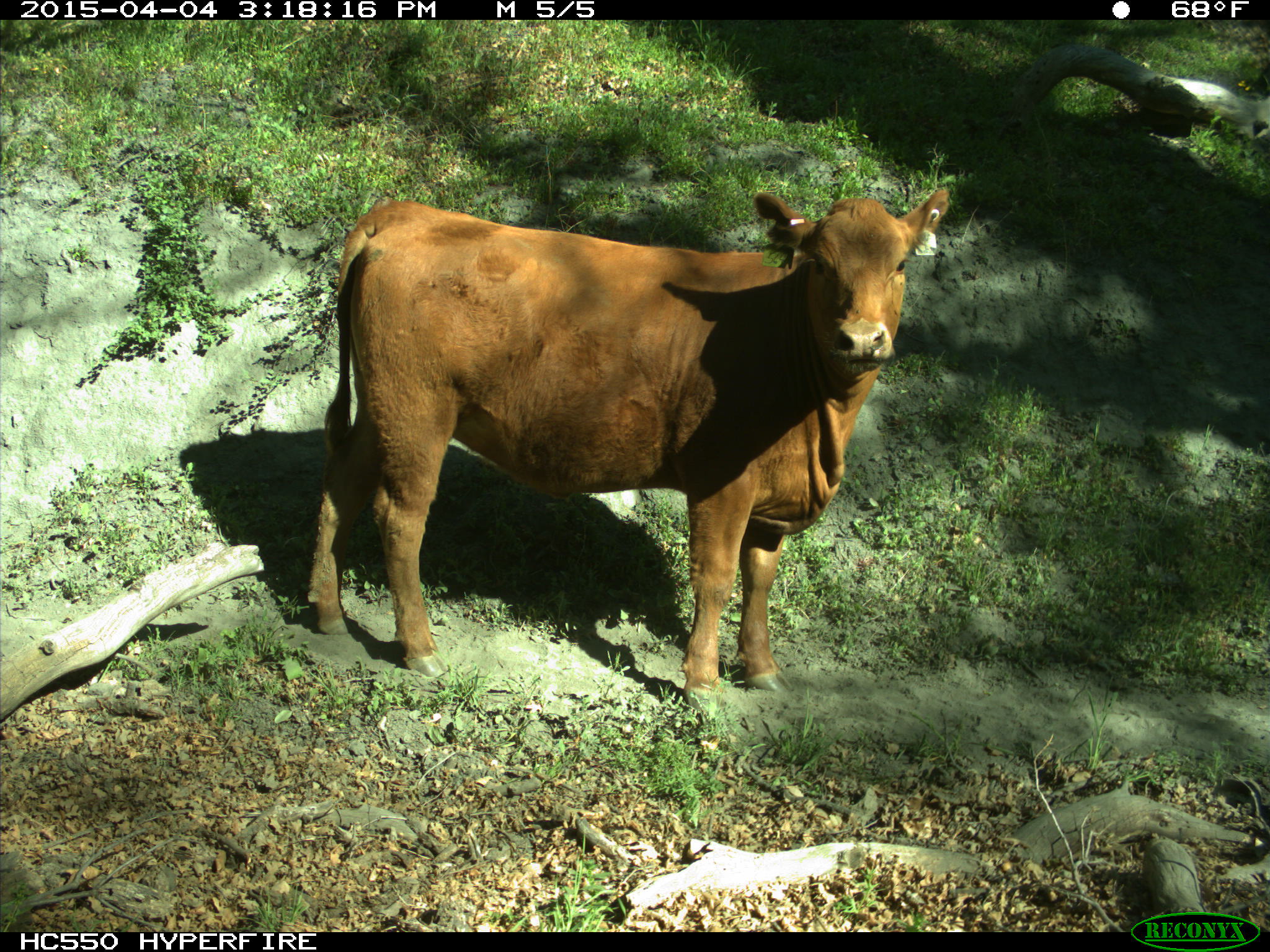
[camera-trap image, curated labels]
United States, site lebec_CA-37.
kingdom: Animalia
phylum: Chordata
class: Mammalia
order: Artiodactyla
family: Bovidae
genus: Bos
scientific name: Bos taurus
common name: domestic cow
Bos taurus (domestic cow).